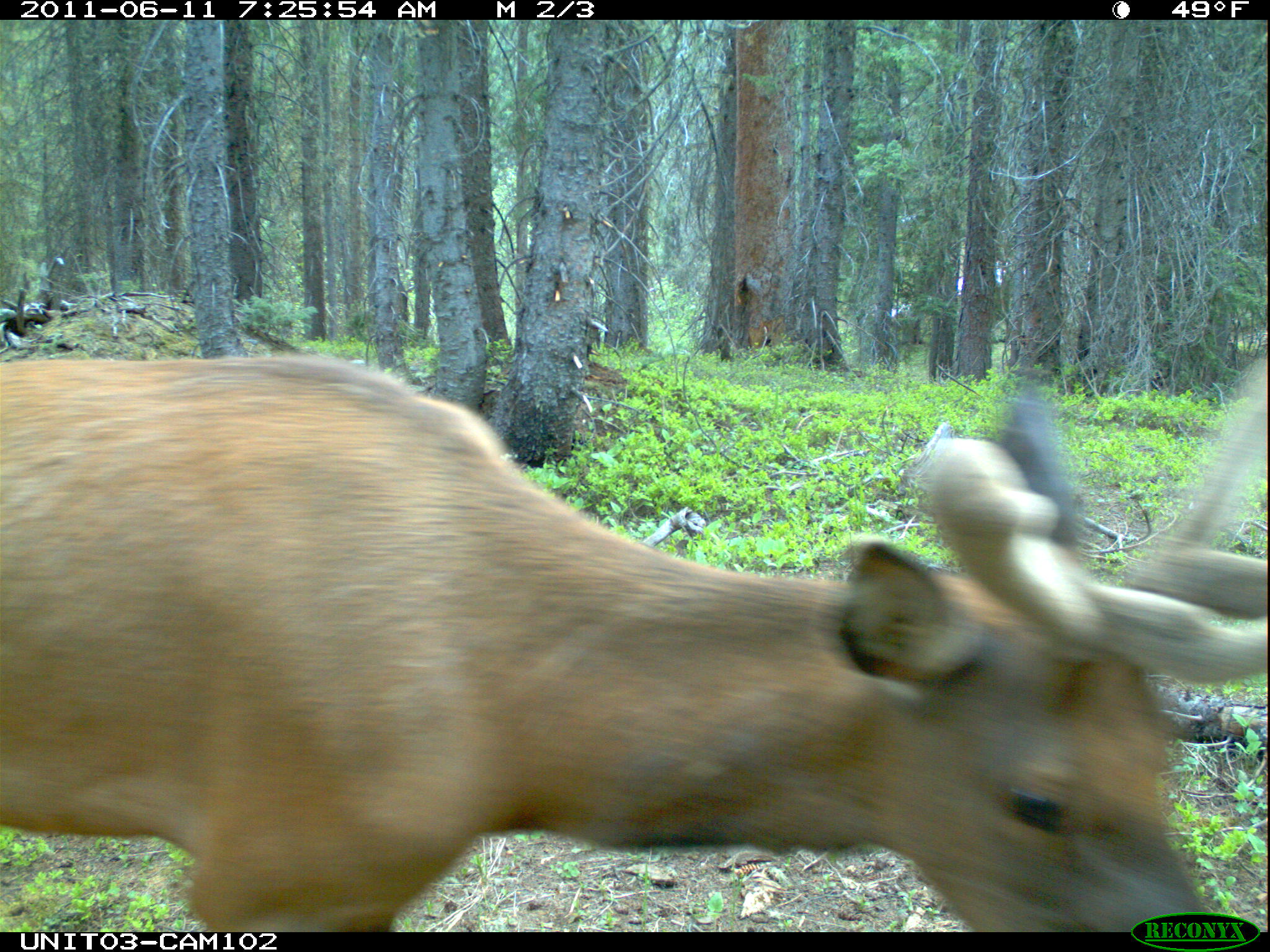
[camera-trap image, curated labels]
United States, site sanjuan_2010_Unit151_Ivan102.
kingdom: Animalia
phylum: Chordata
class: Mammalia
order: Artiodactyla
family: Cervidae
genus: Cervus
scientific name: Cervus elaphus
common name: red deer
Cervus elaphus (red deer).